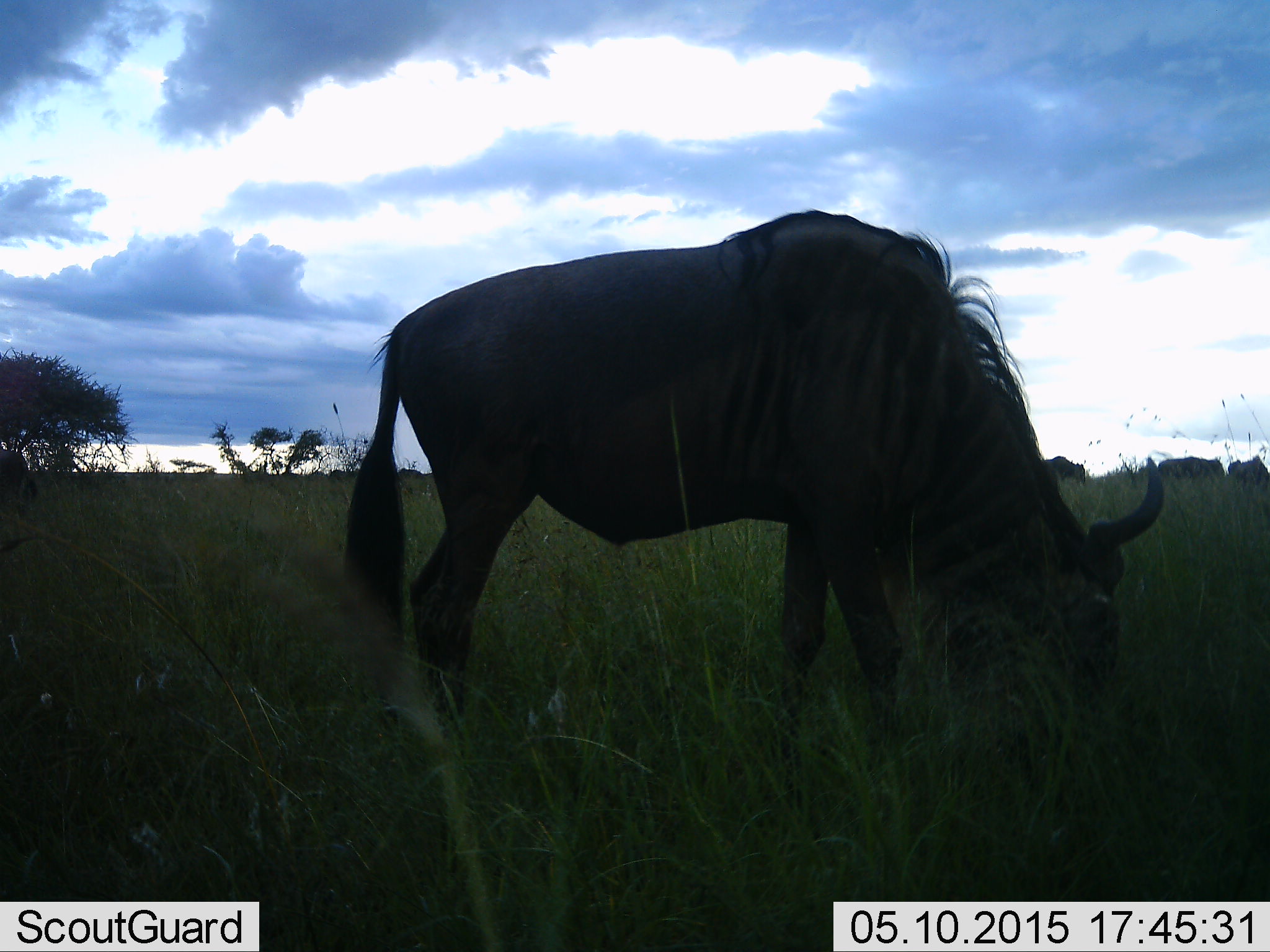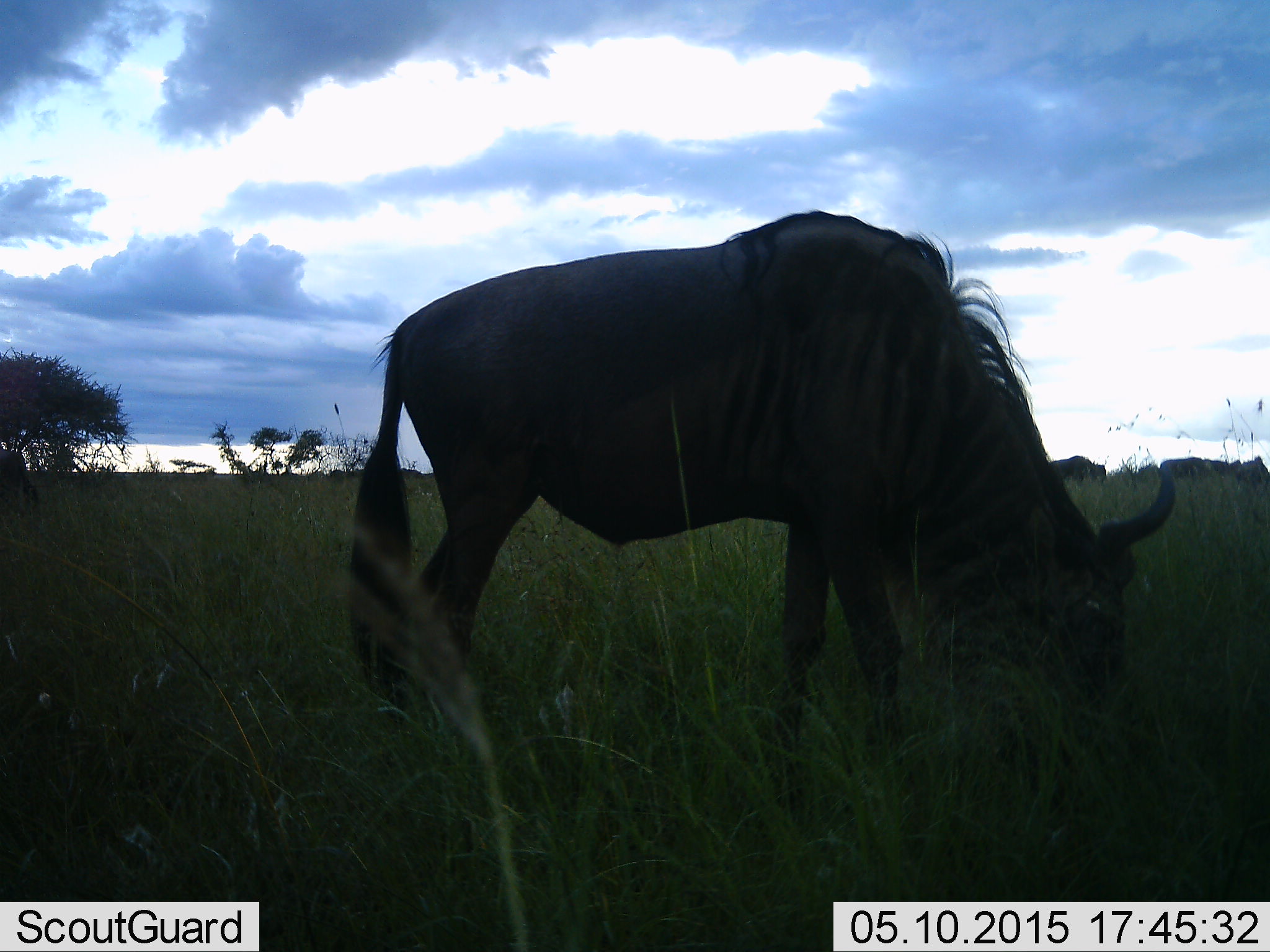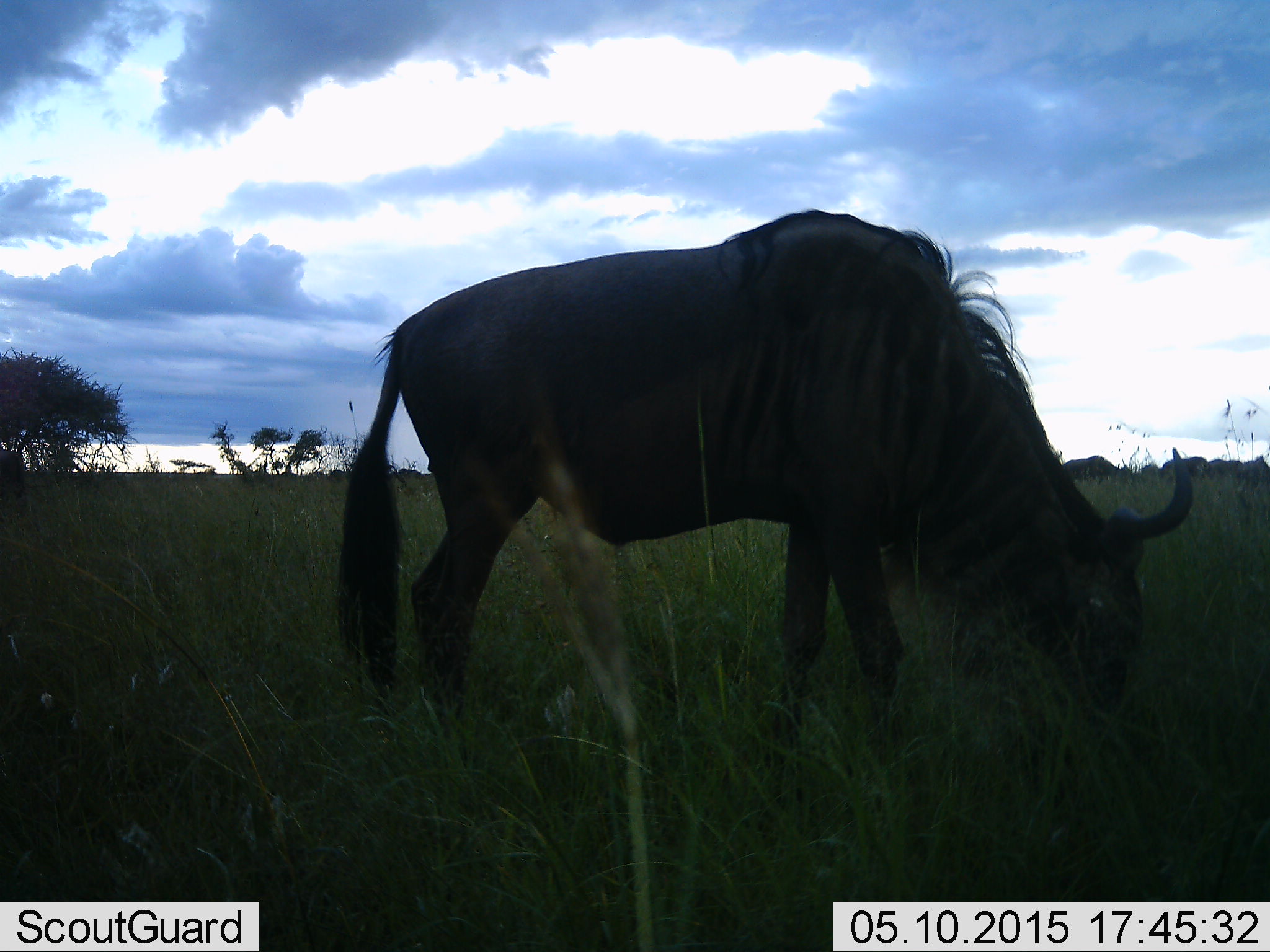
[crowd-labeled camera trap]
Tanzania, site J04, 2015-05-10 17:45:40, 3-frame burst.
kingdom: Animalia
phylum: Chordata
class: Mammalia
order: Artiodactyla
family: Bovidae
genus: Connochaetes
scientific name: Connochaetes taurinus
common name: blue wildebeest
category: wildebeest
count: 4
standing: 20%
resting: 0%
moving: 30%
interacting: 0%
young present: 0%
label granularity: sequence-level